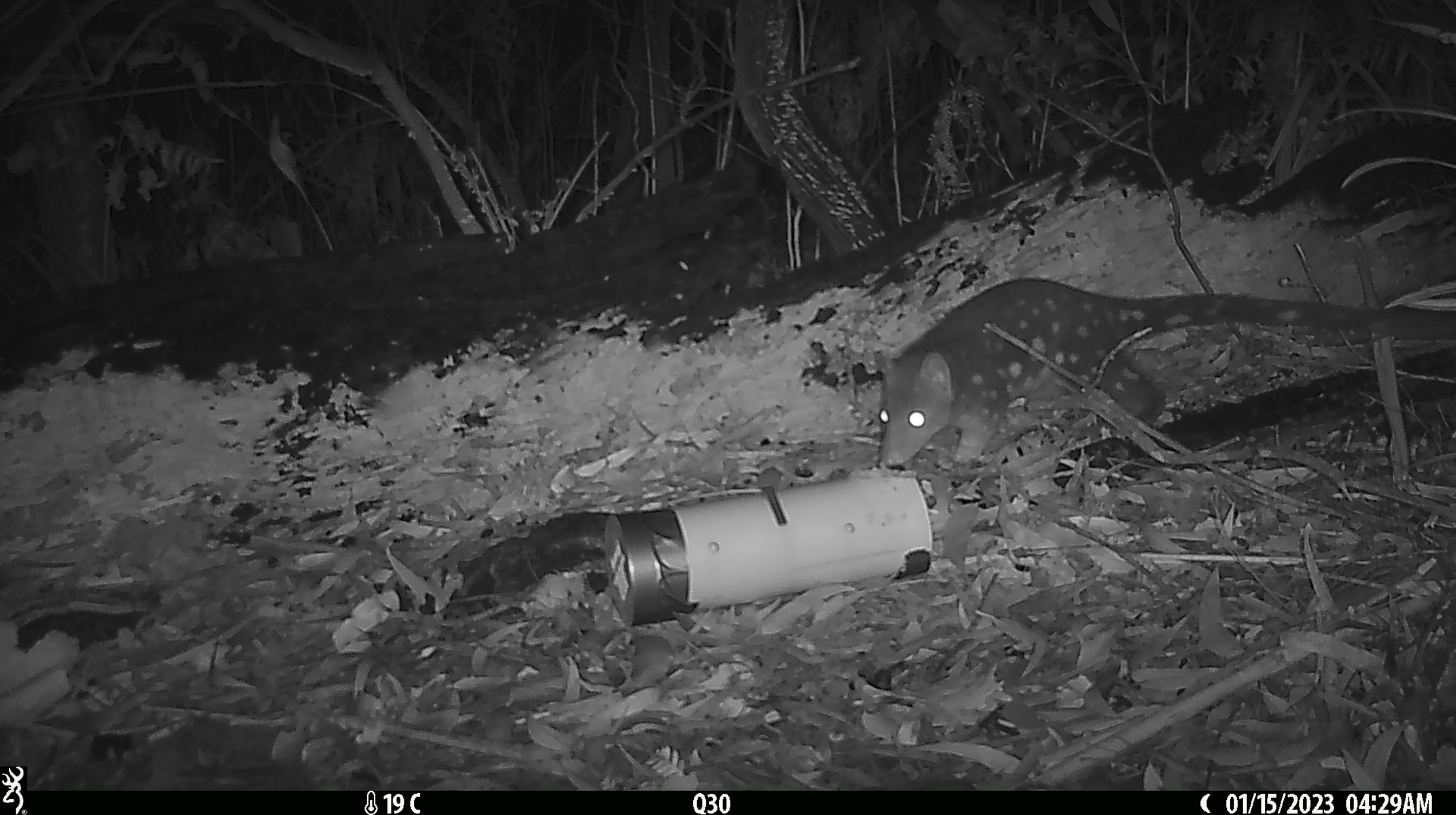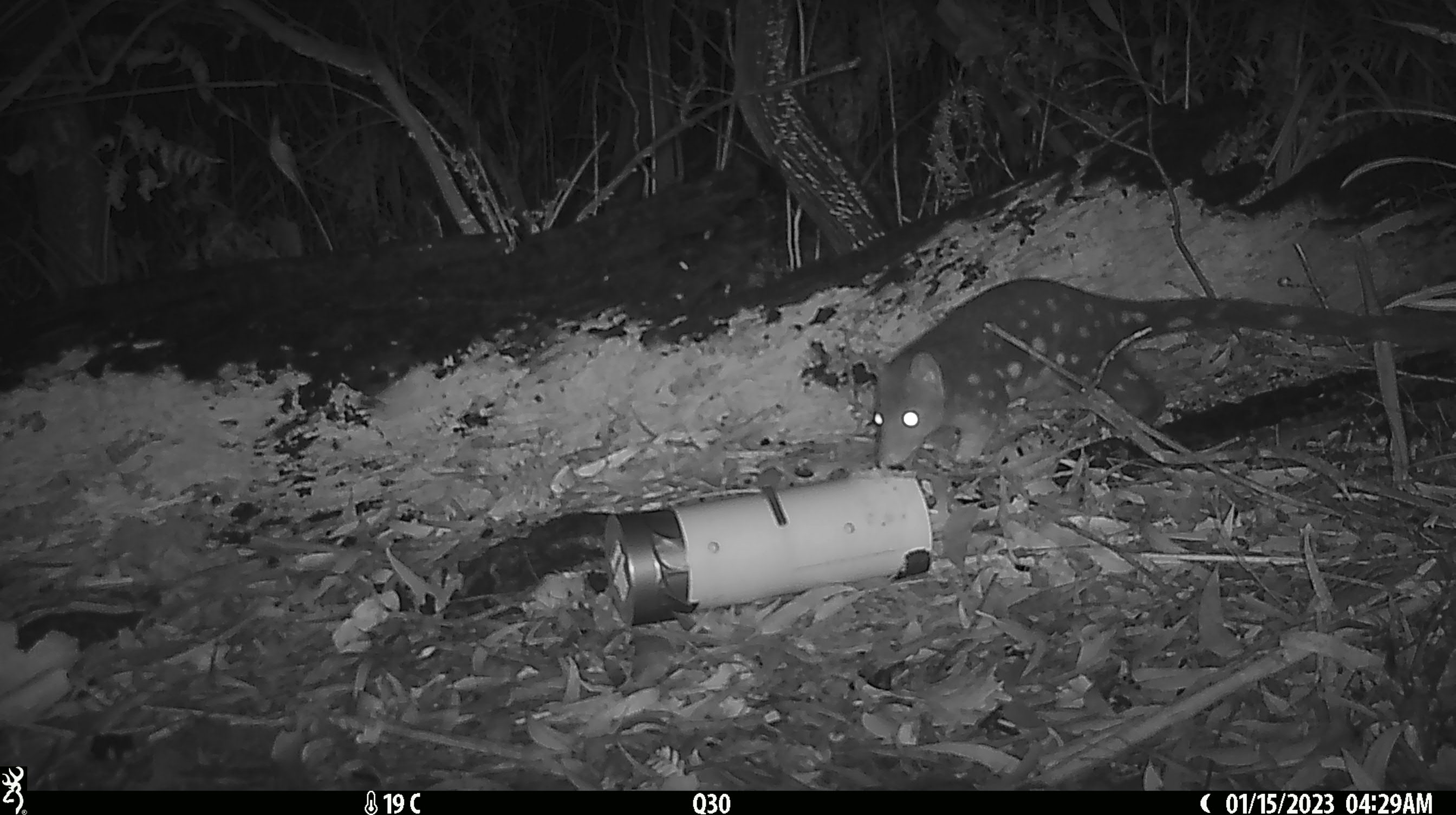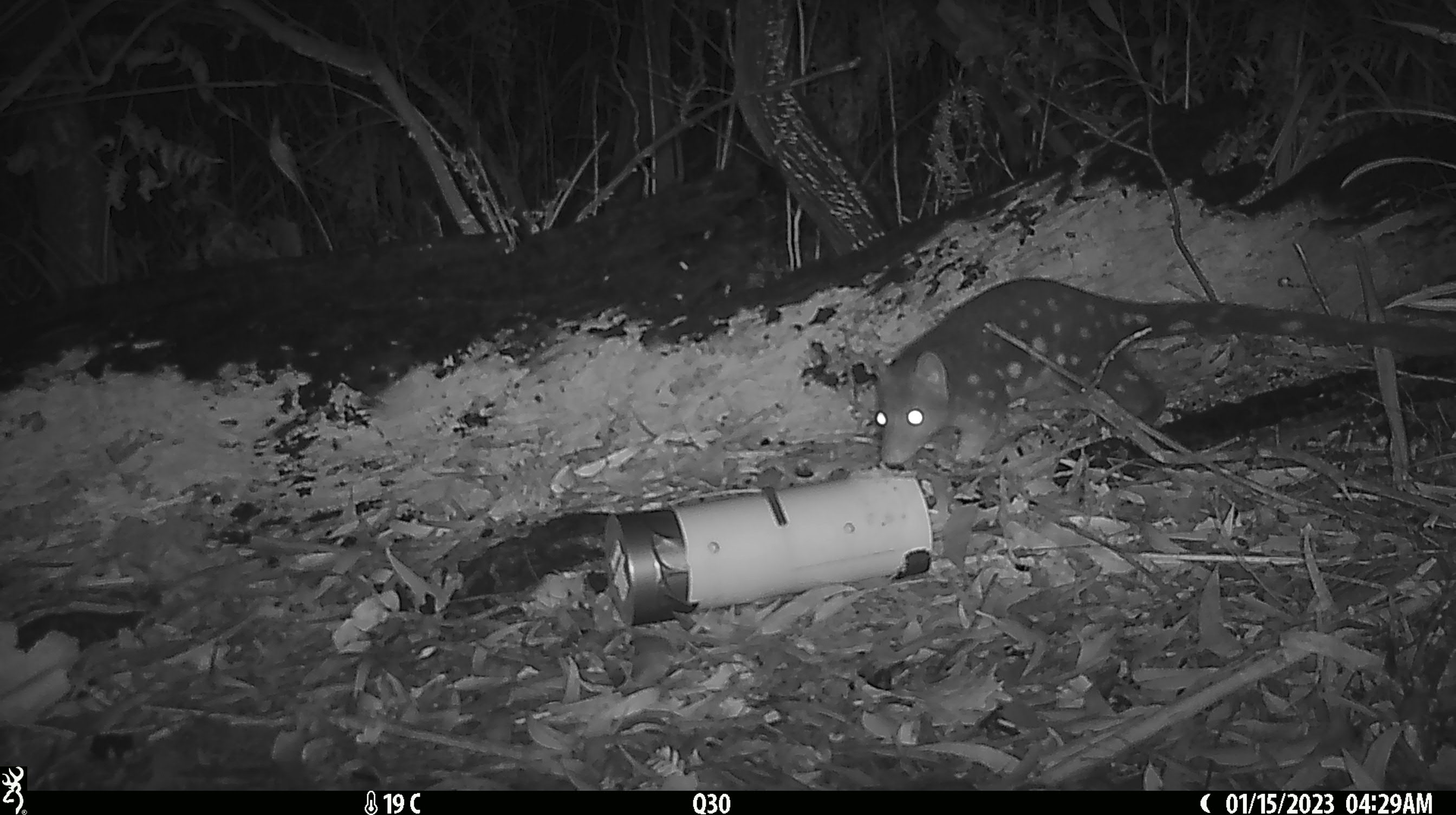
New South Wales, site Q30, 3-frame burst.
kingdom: Animalia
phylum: Chordata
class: Mammalia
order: Dasyuromorphia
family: Dasyuridae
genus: Dasyurus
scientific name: Dasyurus maculatus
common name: spotted-tailed quoll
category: quoll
Quoll (spotted-tailed quoll) (Dasyurus maculatus).